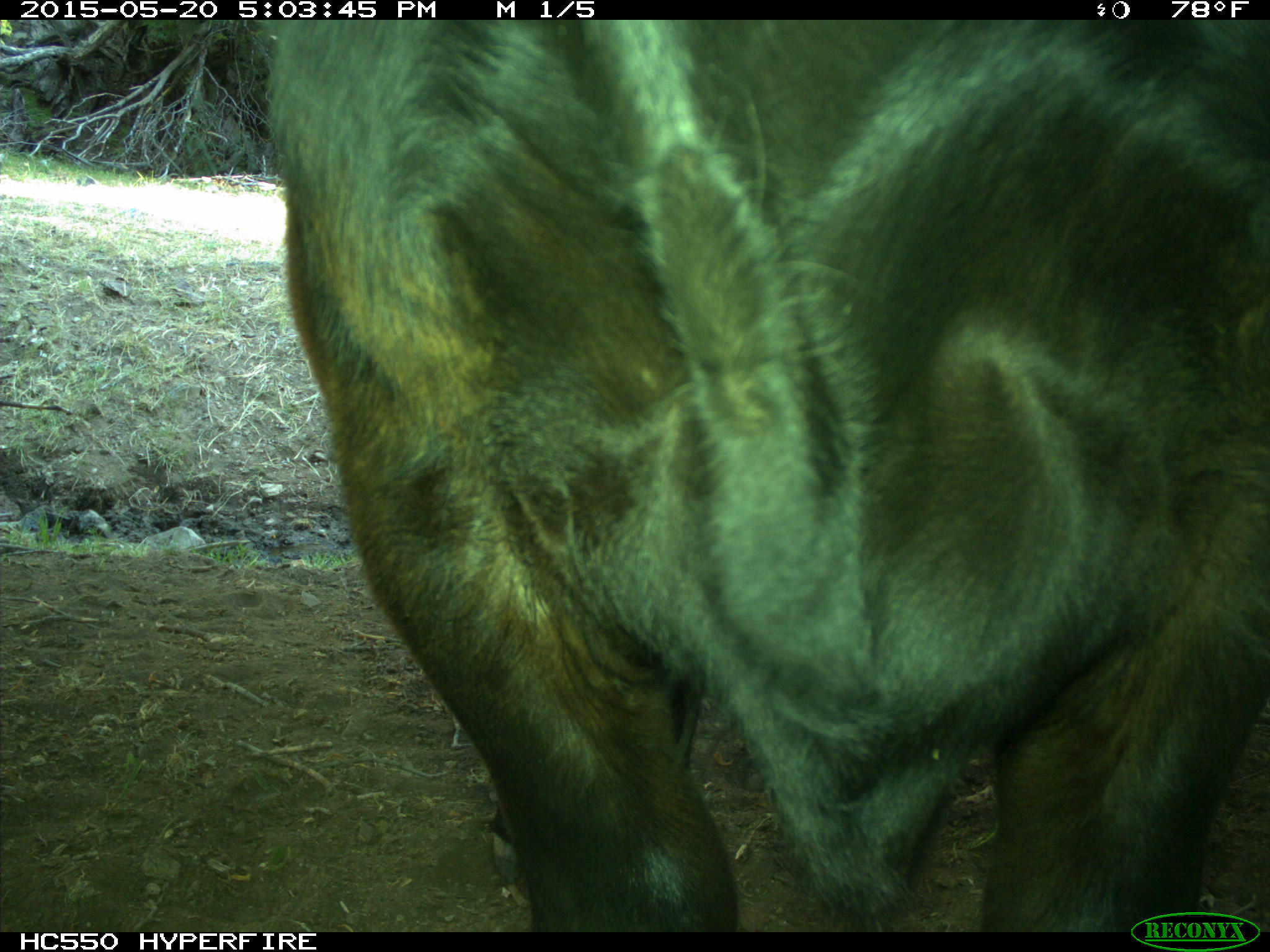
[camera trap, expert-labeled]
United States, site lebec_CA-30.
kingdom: Animalia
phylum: Chordata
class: Mammalia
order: Artiodactyla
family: Bovidae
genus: Bos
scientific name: Bos taurus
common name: domestic cow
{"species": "Bos taurus (domestic cow)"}